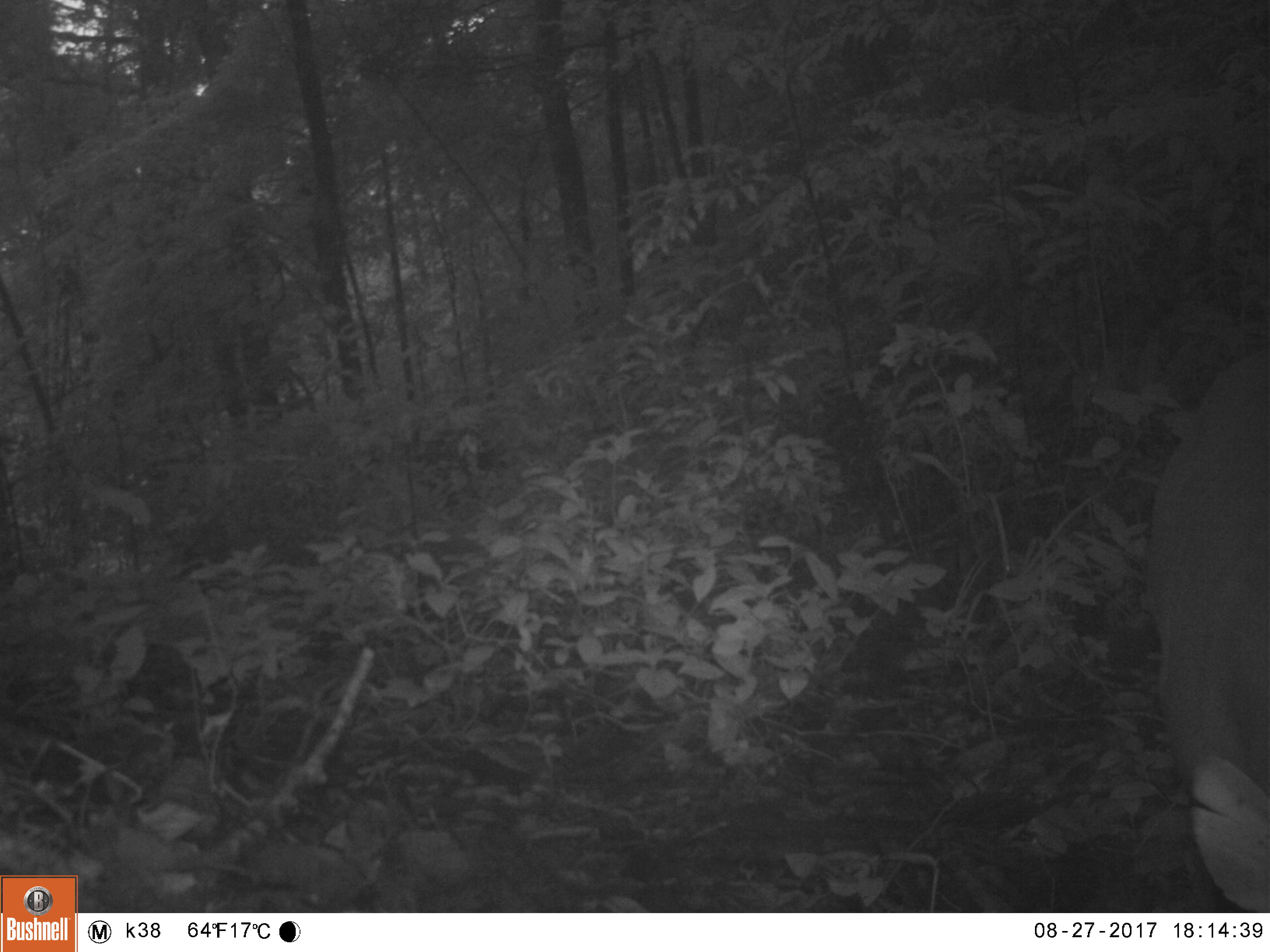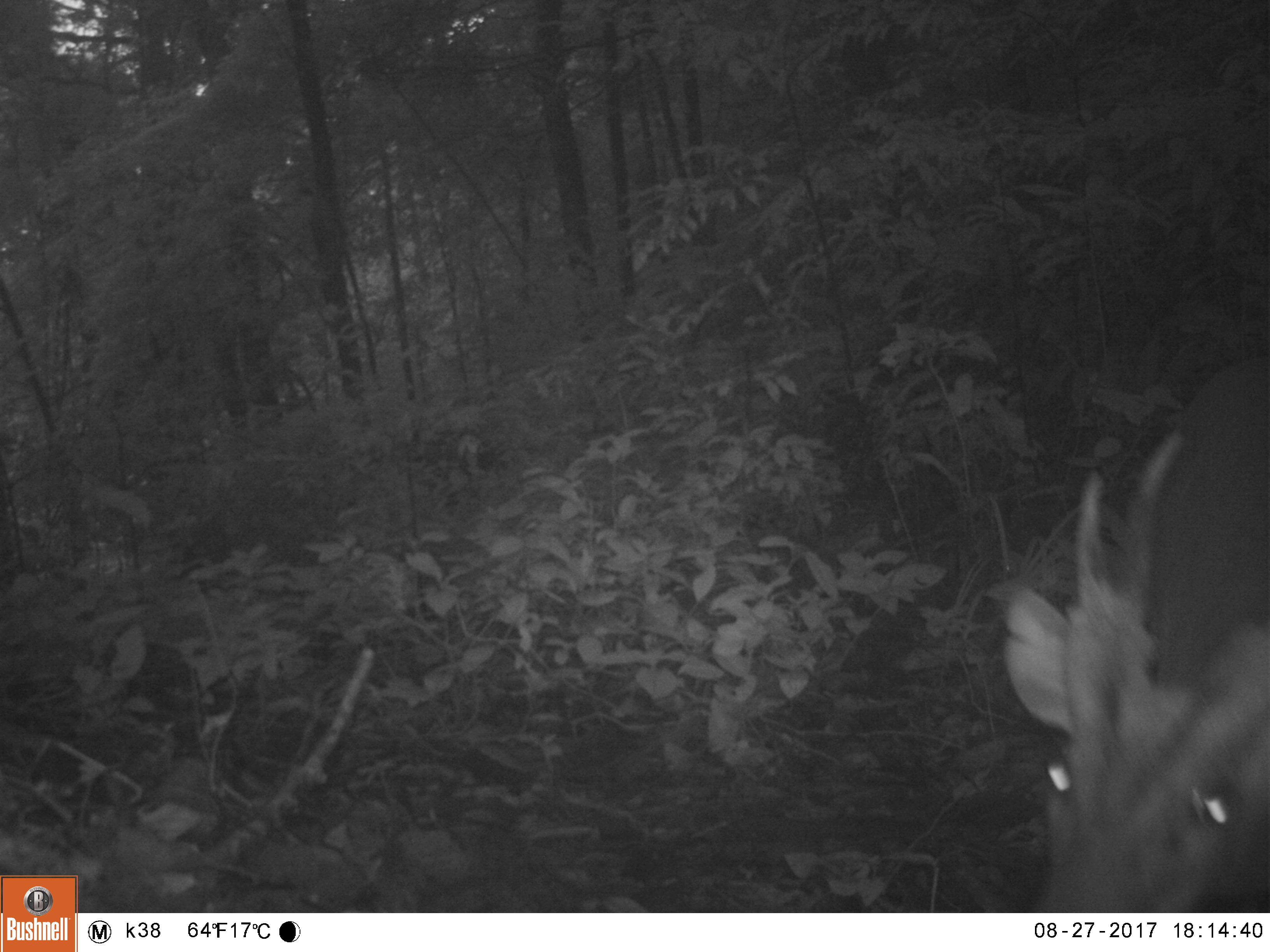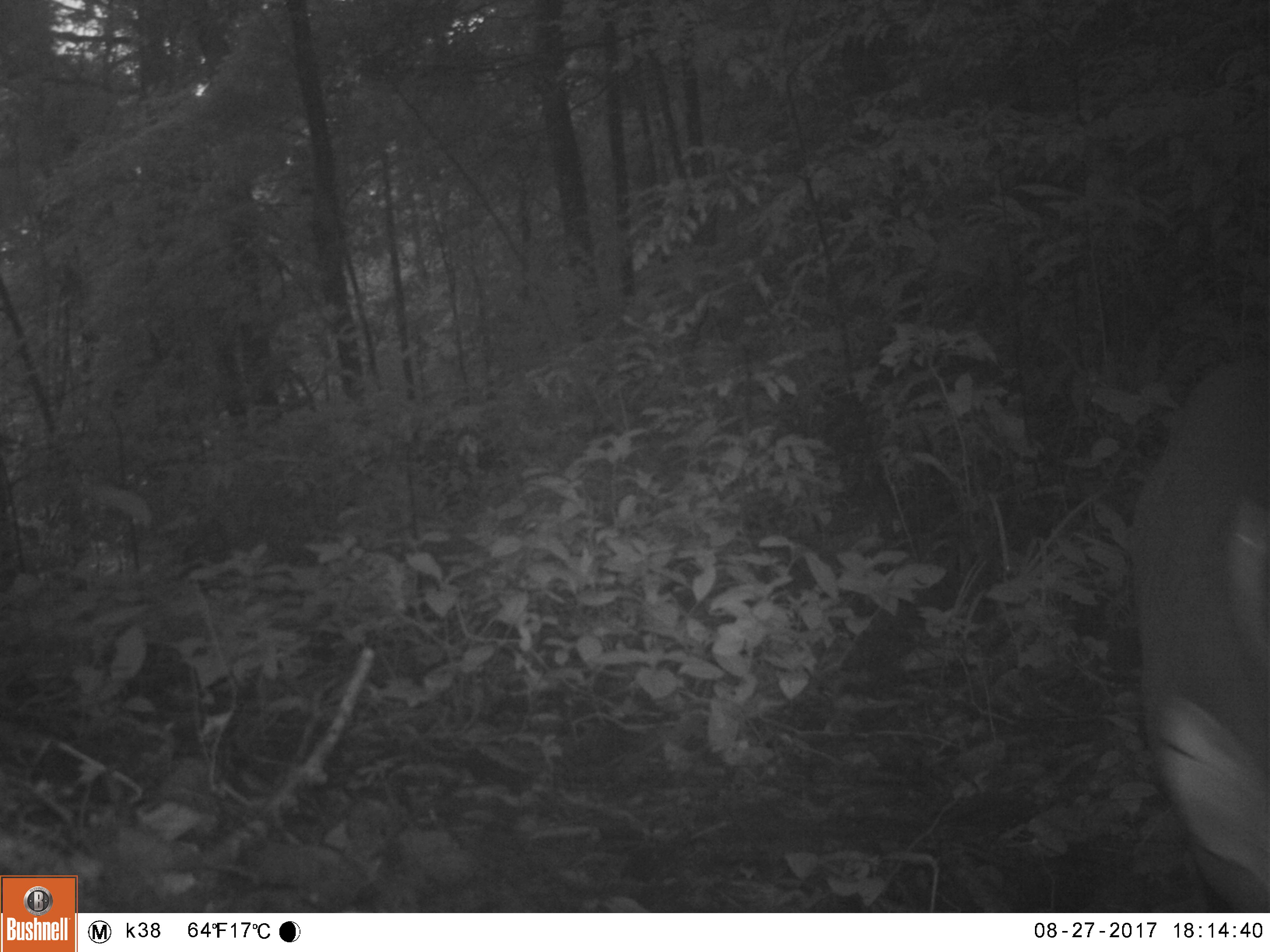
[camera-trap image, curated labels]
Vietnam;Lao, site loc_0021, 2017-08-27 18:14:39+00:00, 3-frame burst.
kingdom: Animalia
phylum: Chordata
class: Mammalia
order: Artiodactyla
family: Cervidae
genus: Muntiacus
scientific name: Muntiacus vuquangensis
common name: large-antlered muntjac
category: large antlered muntjac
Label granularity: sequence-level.